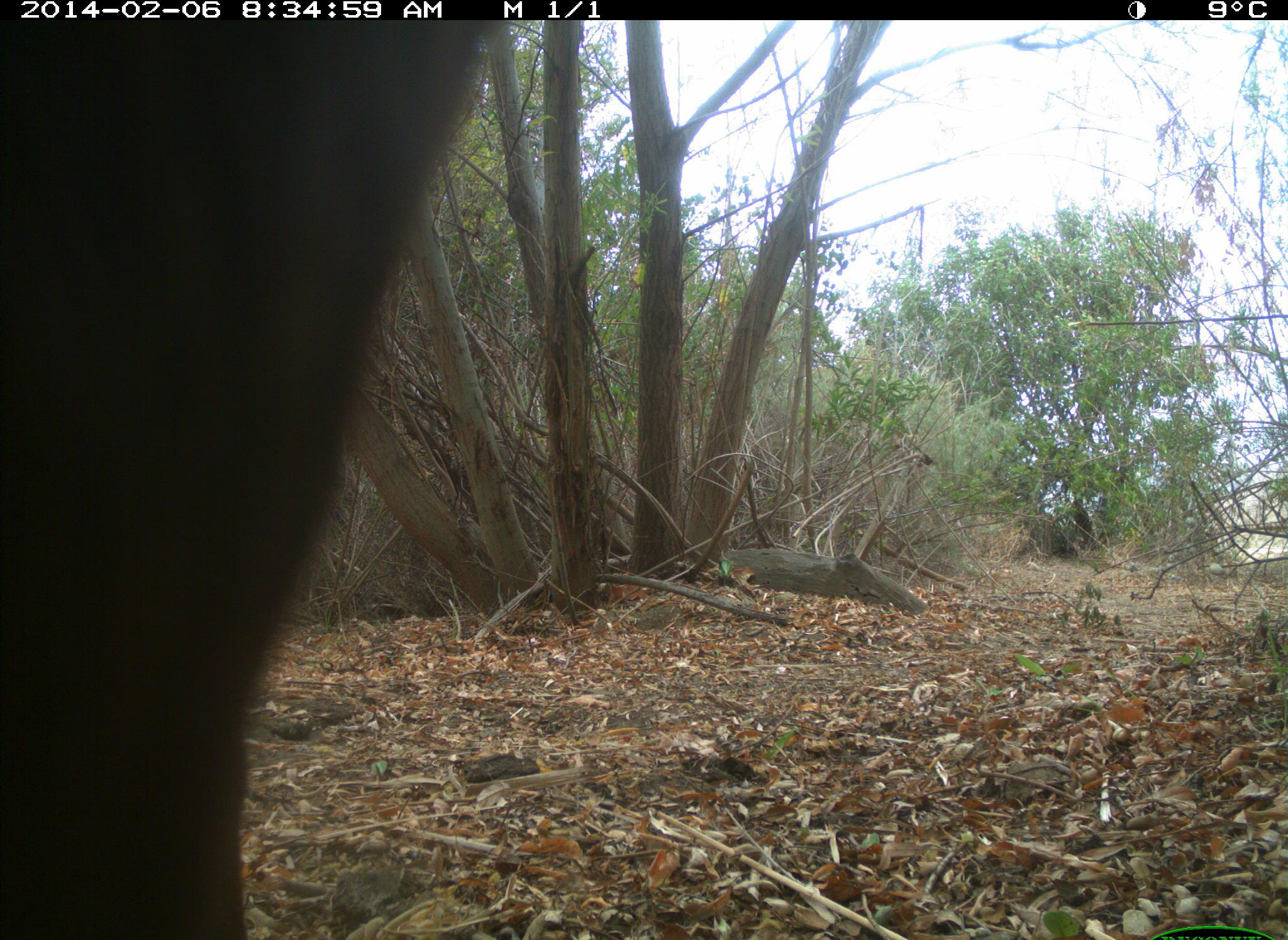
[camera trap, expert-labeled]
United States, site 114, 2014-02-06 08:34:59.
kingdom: Animalia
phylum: Chordata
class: Mammalia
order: Artiodactyla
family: Bovidae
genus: Bos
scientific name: Bos taurus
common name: cow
Cow (Bos taurus).